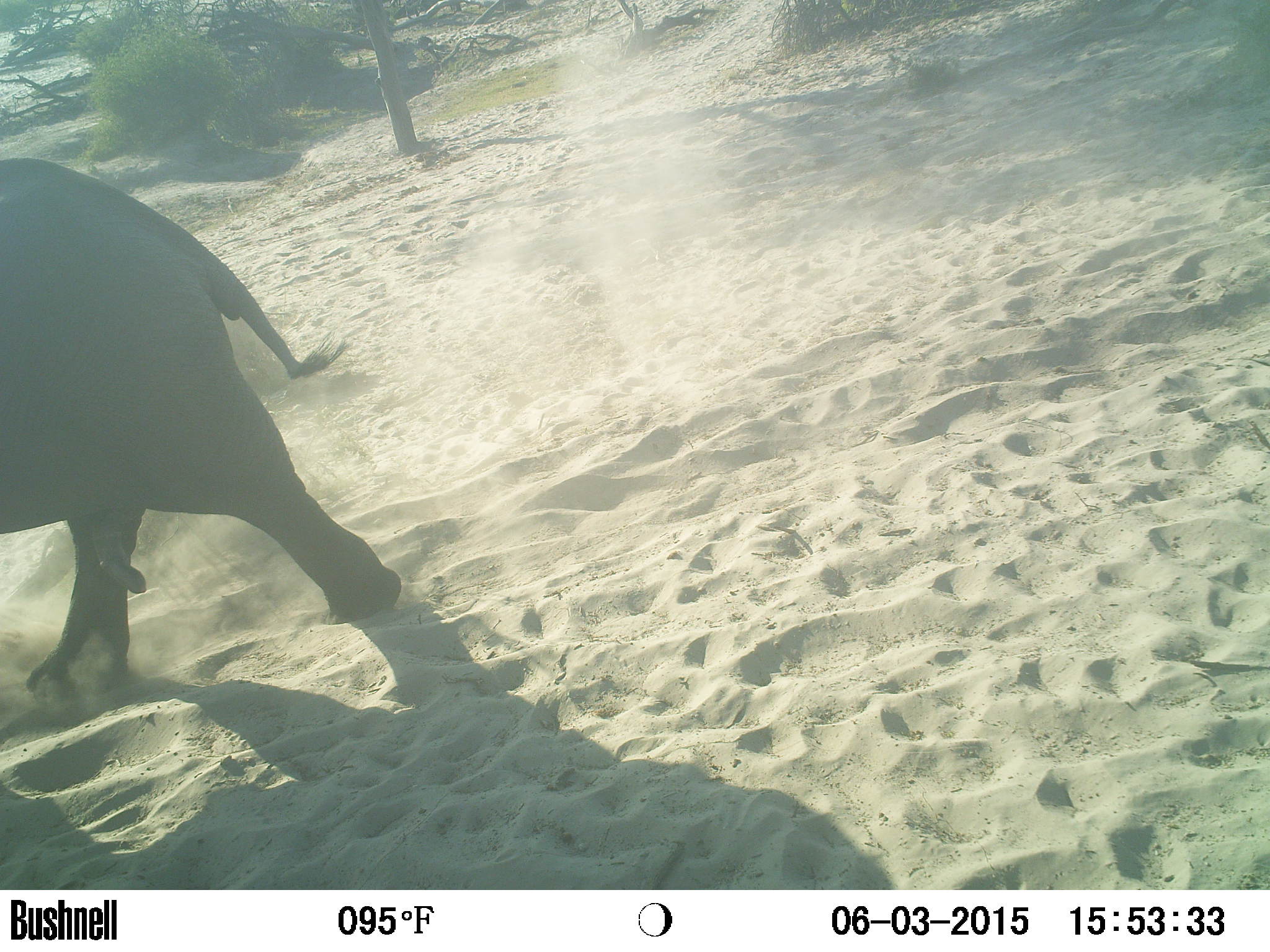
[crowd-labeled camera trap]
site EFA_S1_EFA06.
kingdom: Animalia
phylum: Chordata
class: Mammalia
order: Proboscidea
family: Elephantidae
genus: Loxodonta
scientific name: Loxodonta africana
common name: african bush elephant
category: elephant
Elephant (african bush elephant) (Loxodonta africana), count 1. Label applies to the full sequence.